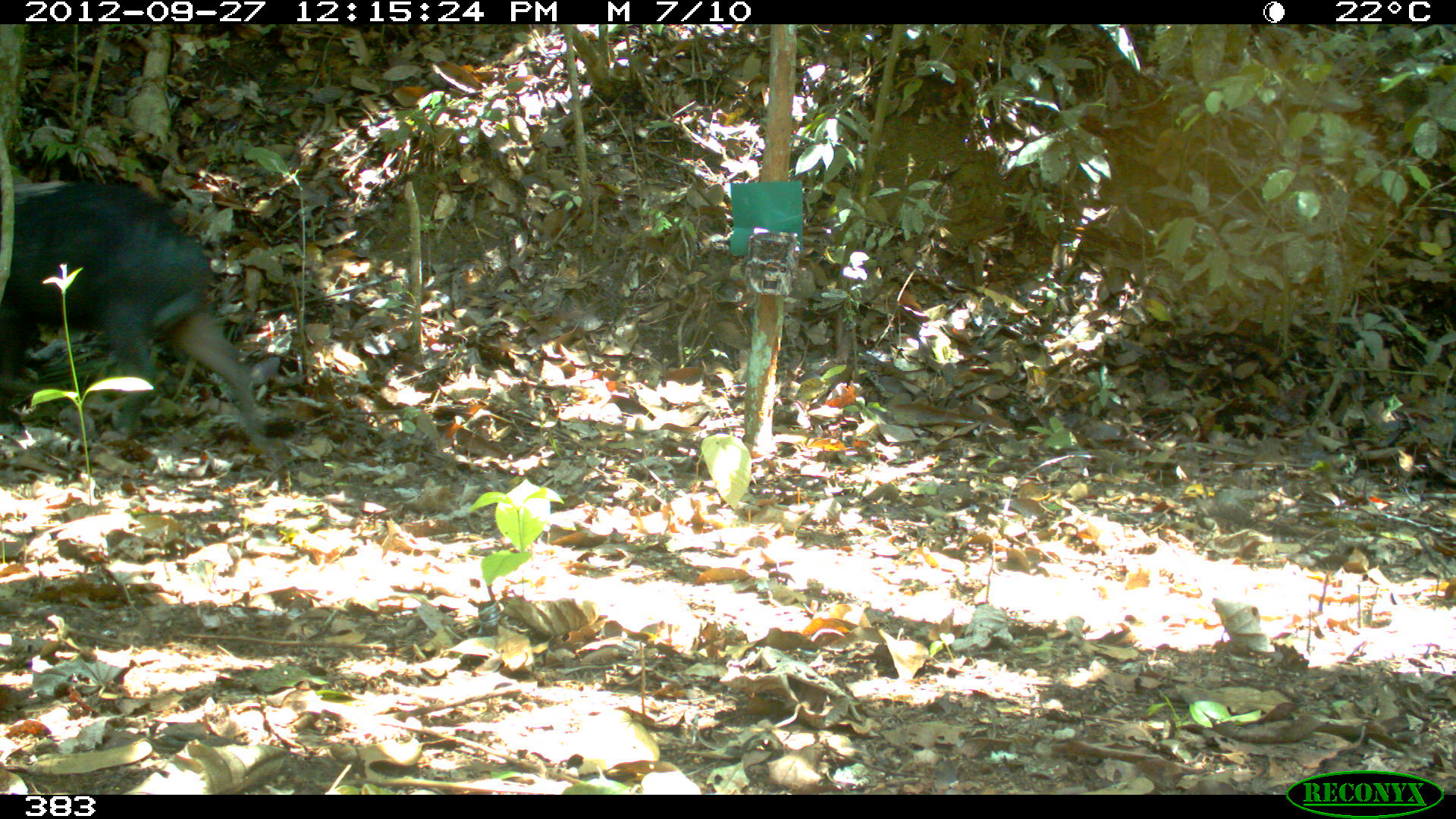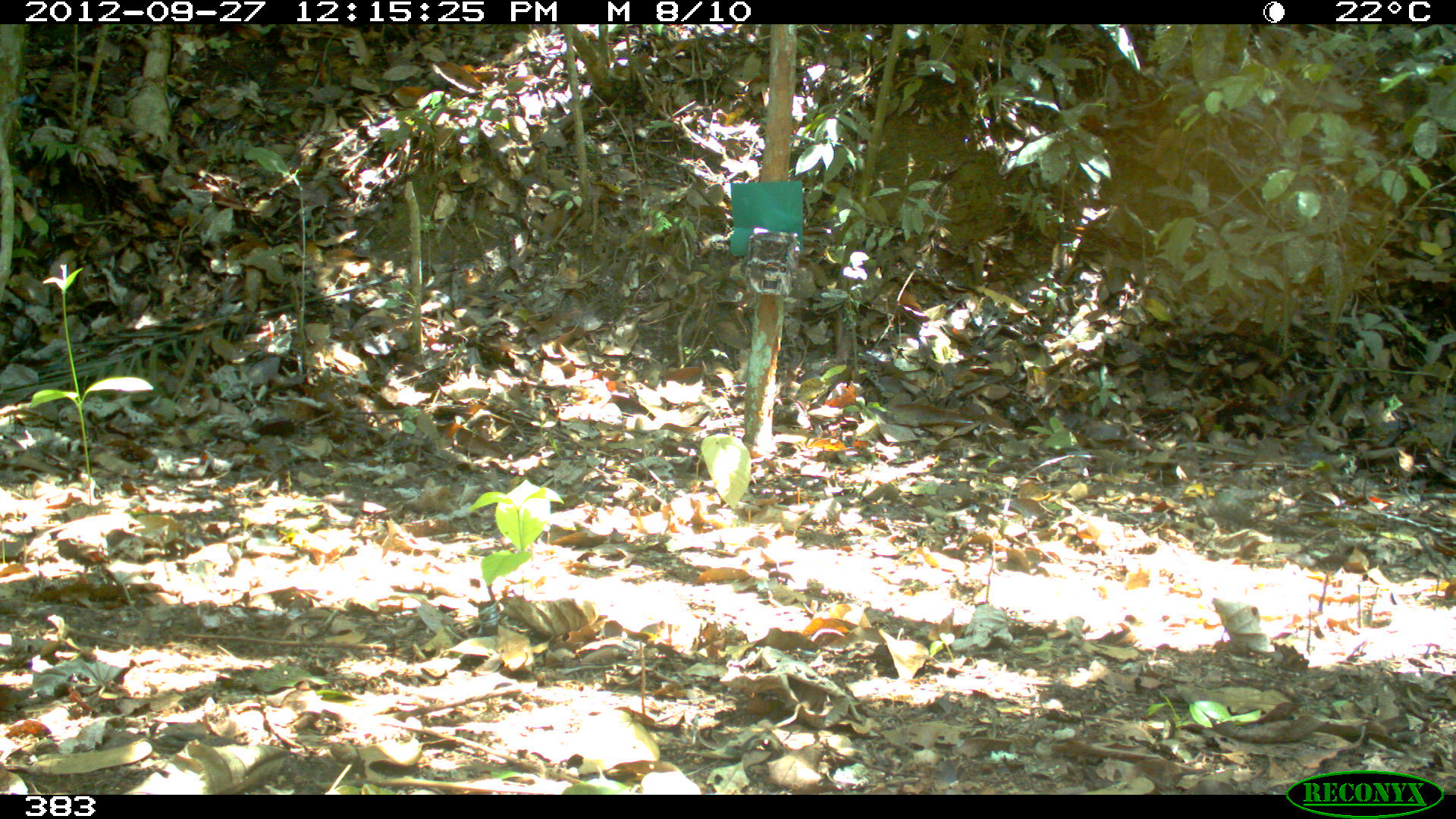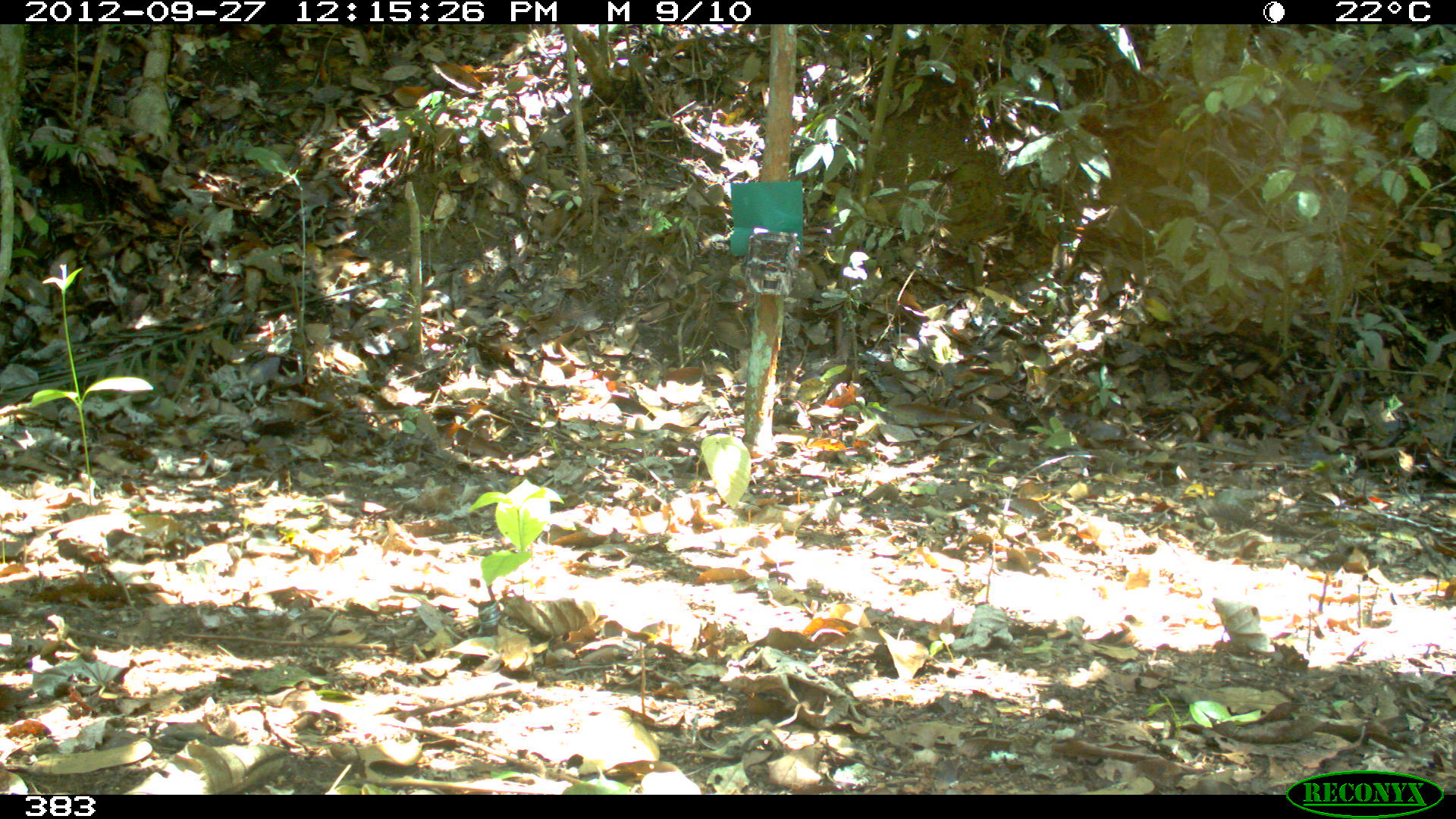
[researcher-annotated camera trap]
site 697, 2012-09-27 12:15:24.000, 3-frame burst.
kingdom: Animalia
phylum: Chordata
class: Mammalia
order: Artiodactyla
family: Tayassuidae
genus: Tayassu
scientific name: Tayassu pecari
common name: white-lipped peccary